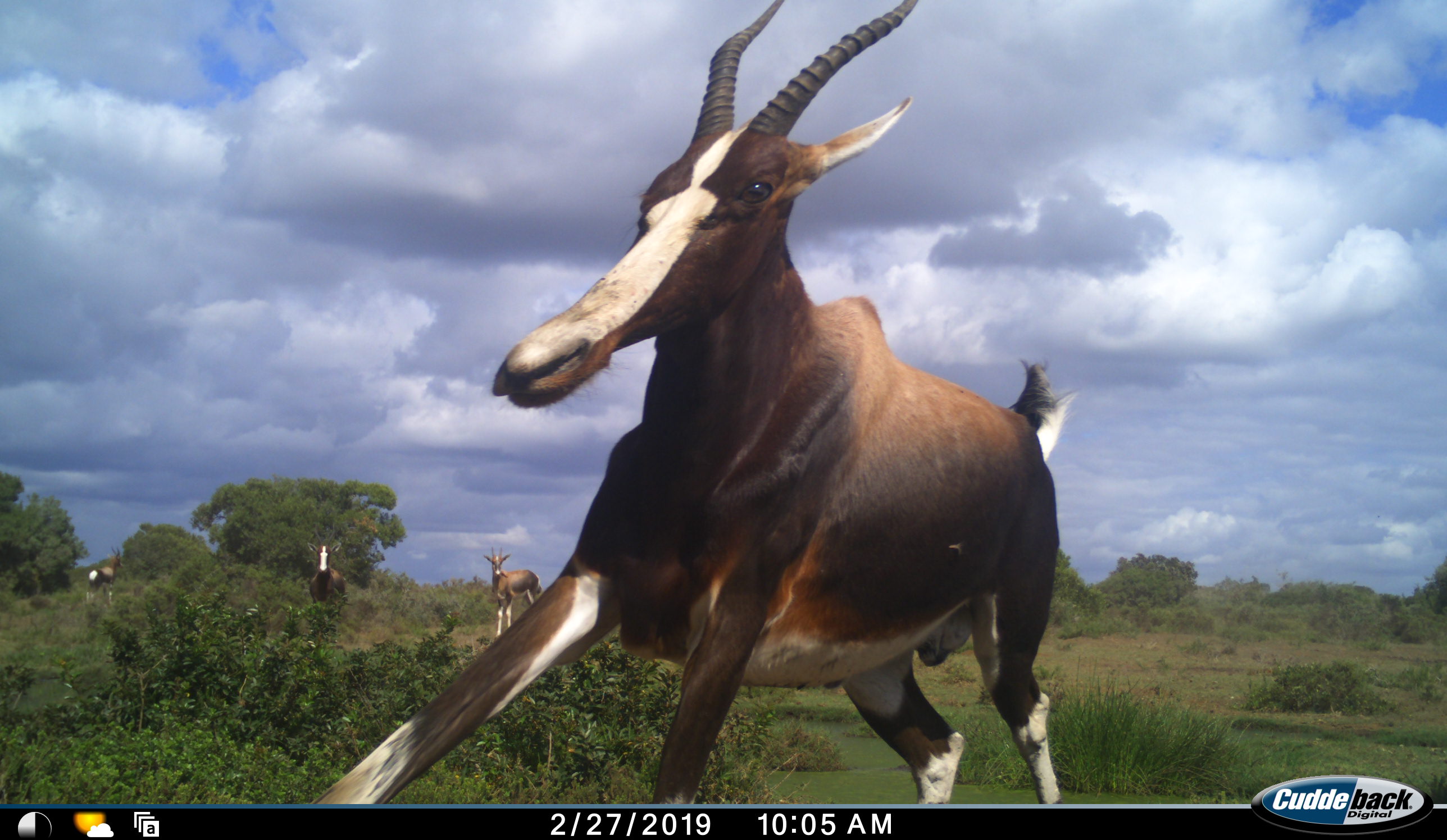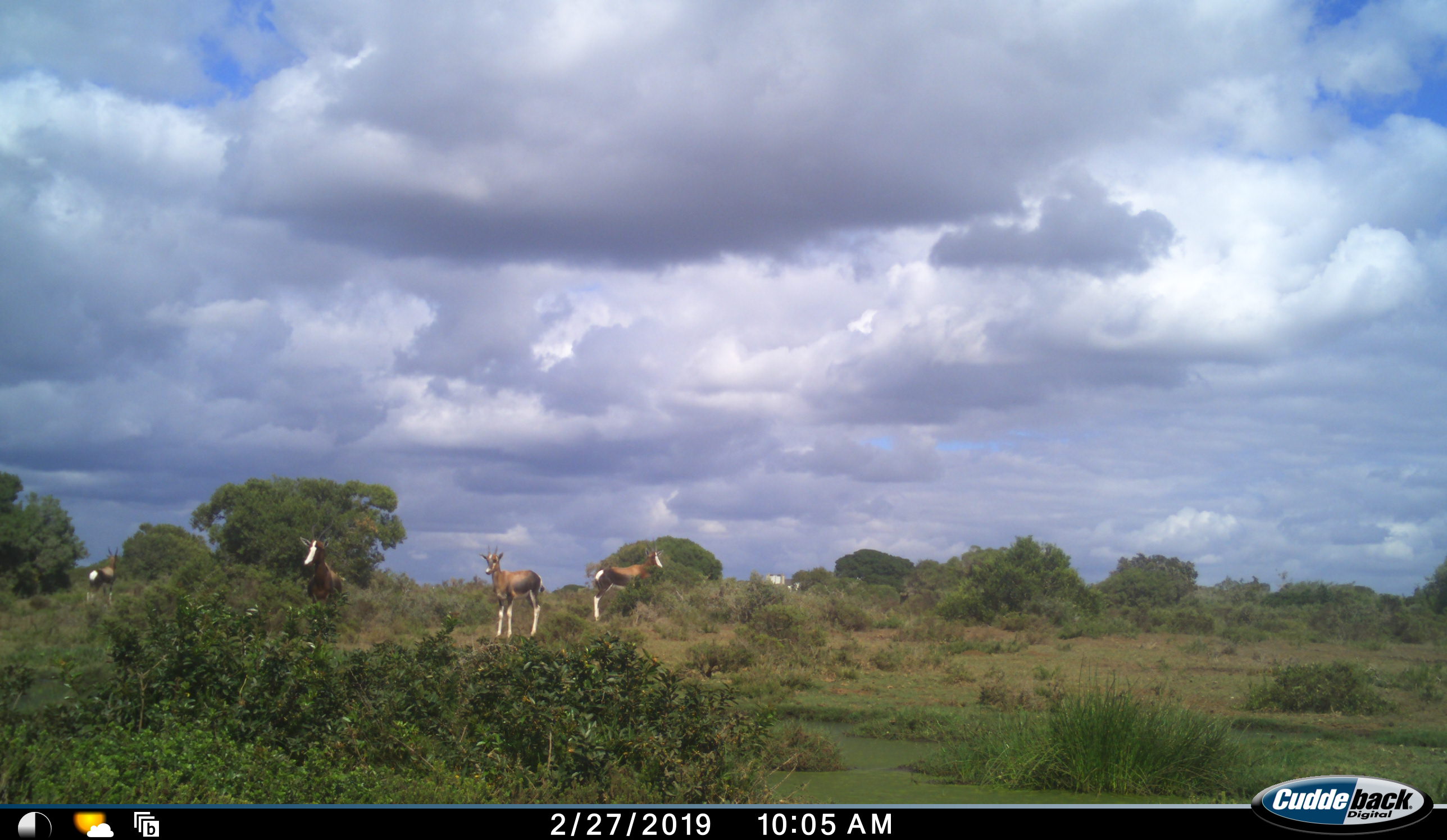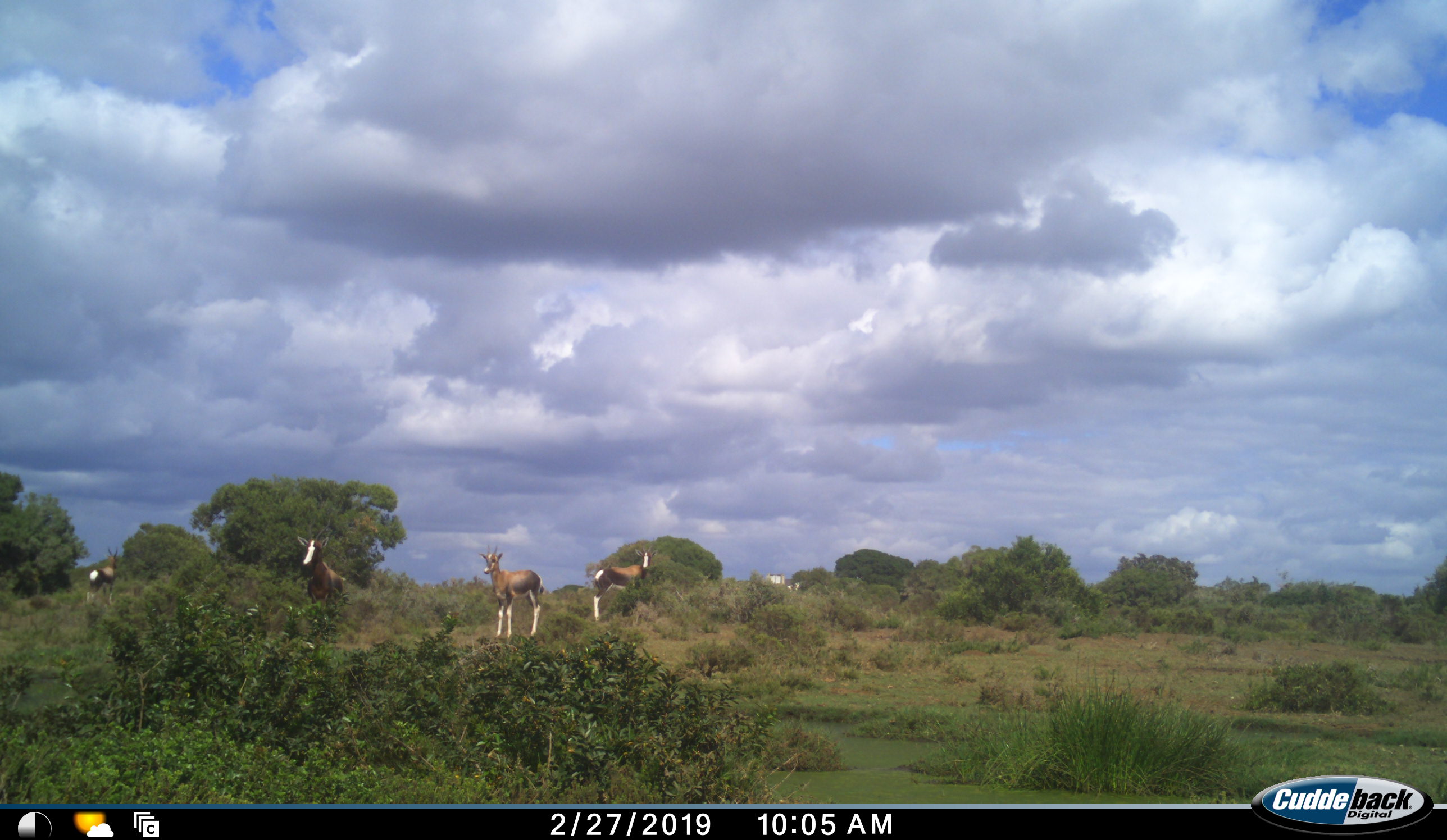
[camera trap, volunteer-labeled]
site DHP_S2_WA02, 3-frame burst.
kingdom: Animalia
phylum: Chordata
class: Mammalia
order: Artiodactyla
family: Bovidae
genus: Damaliscus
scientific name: Damaliscus pygargus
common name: bontebok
Bontebok (Damaliscus pygargus), count 5. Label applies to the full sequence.